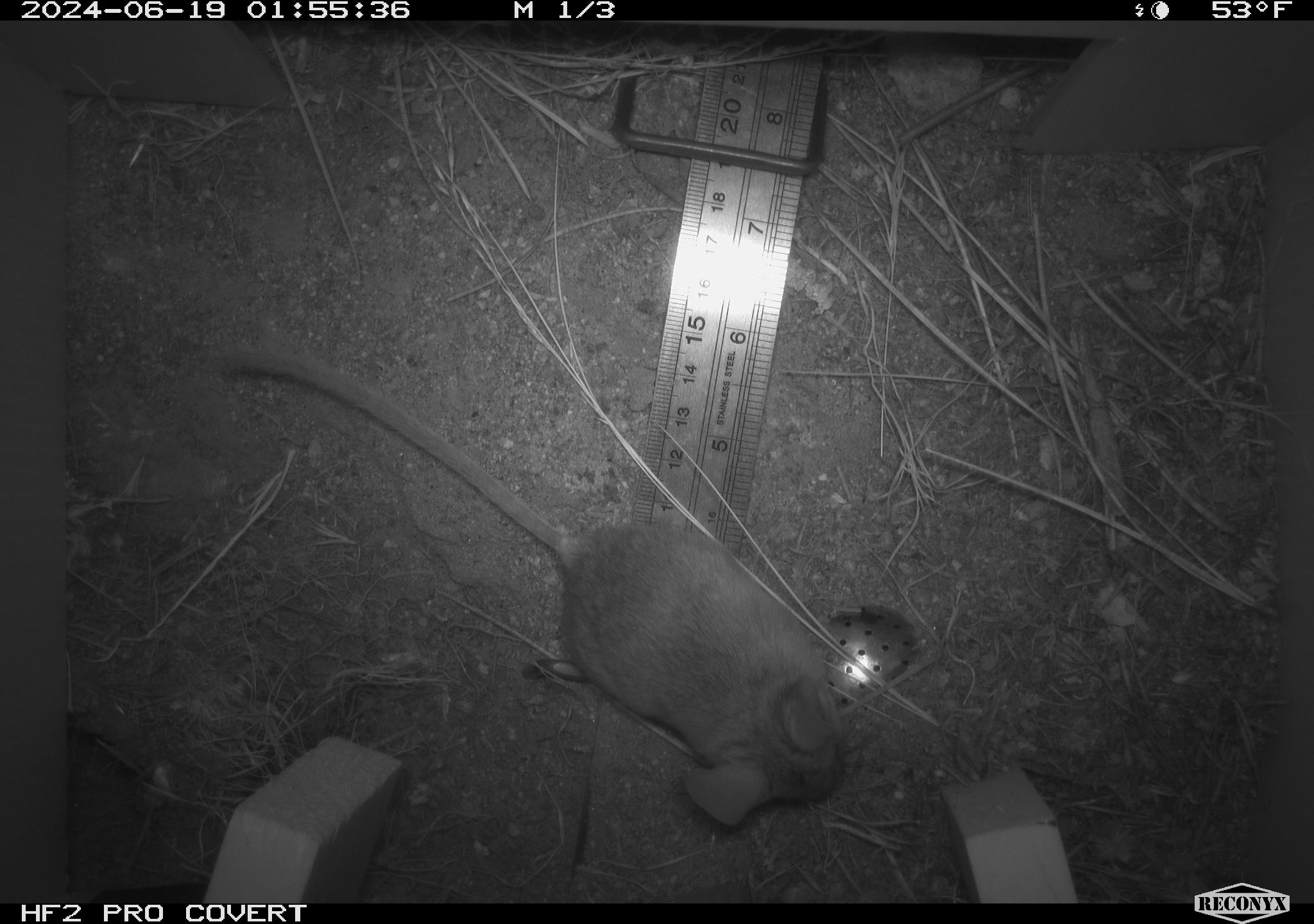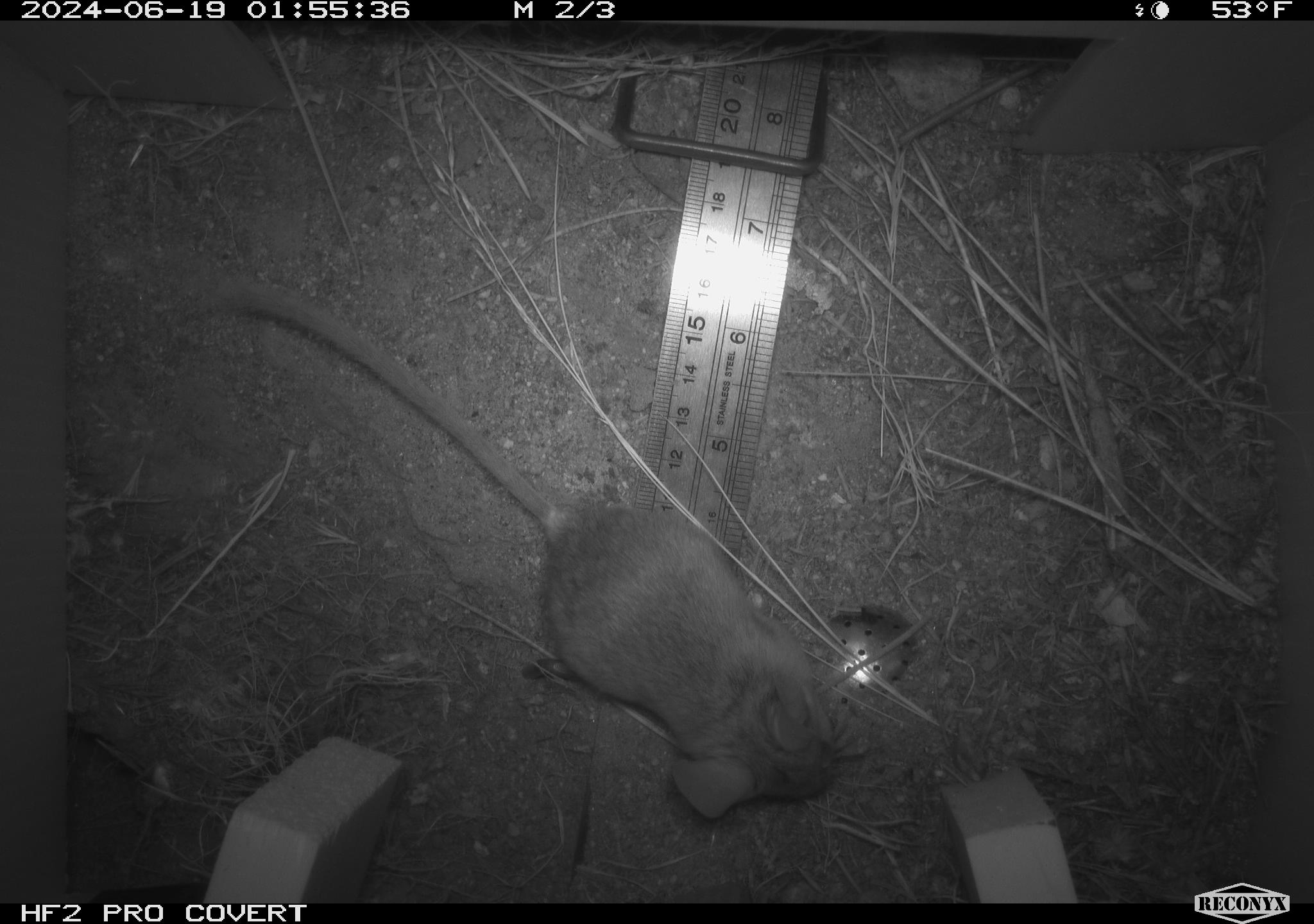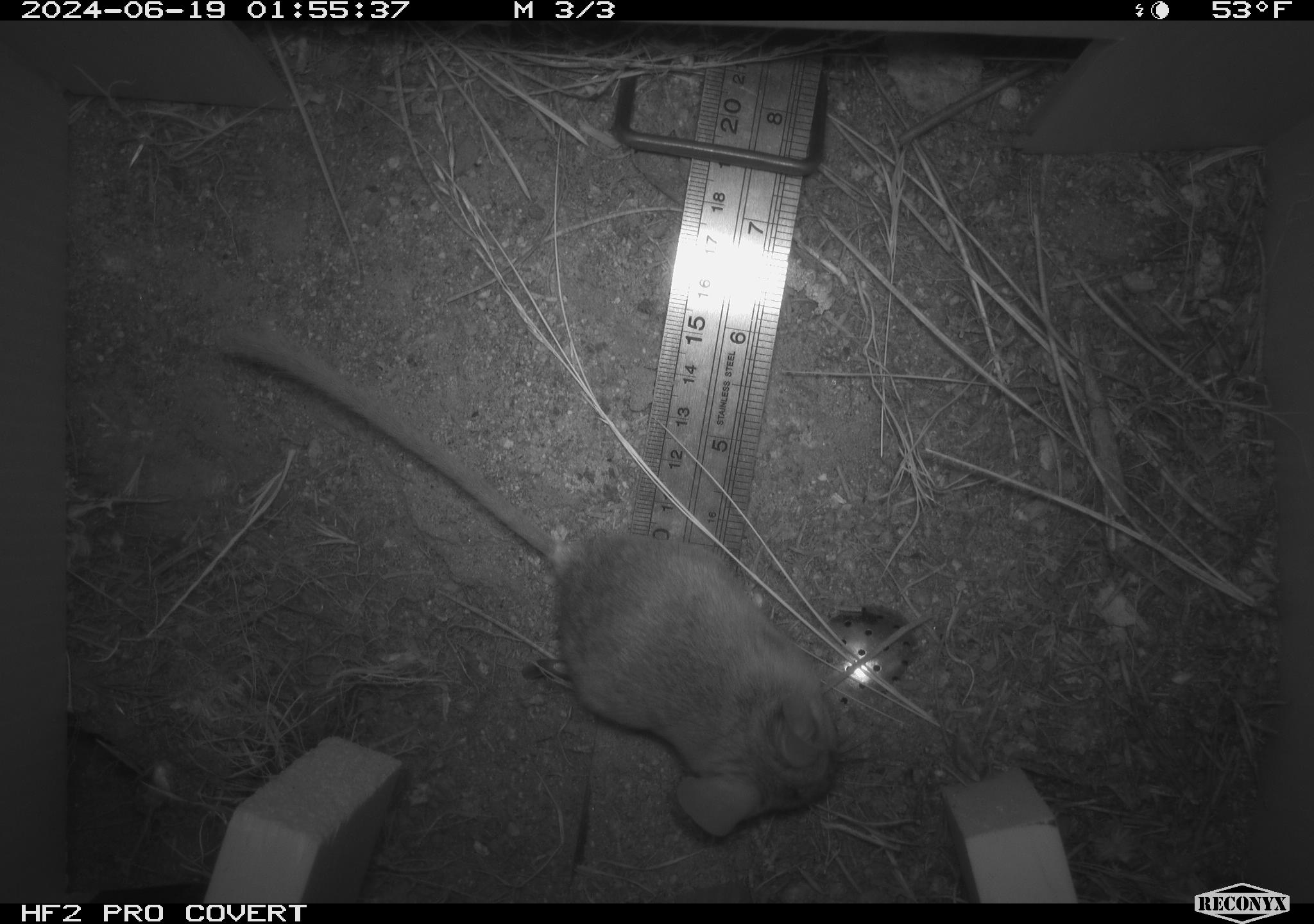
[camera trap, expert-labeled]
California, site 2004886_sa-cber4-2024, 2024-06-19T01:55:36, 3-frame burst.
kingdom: Animalia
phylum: Chordata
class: Mammalia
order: Rodentia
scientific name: Rodentia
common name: mouse species